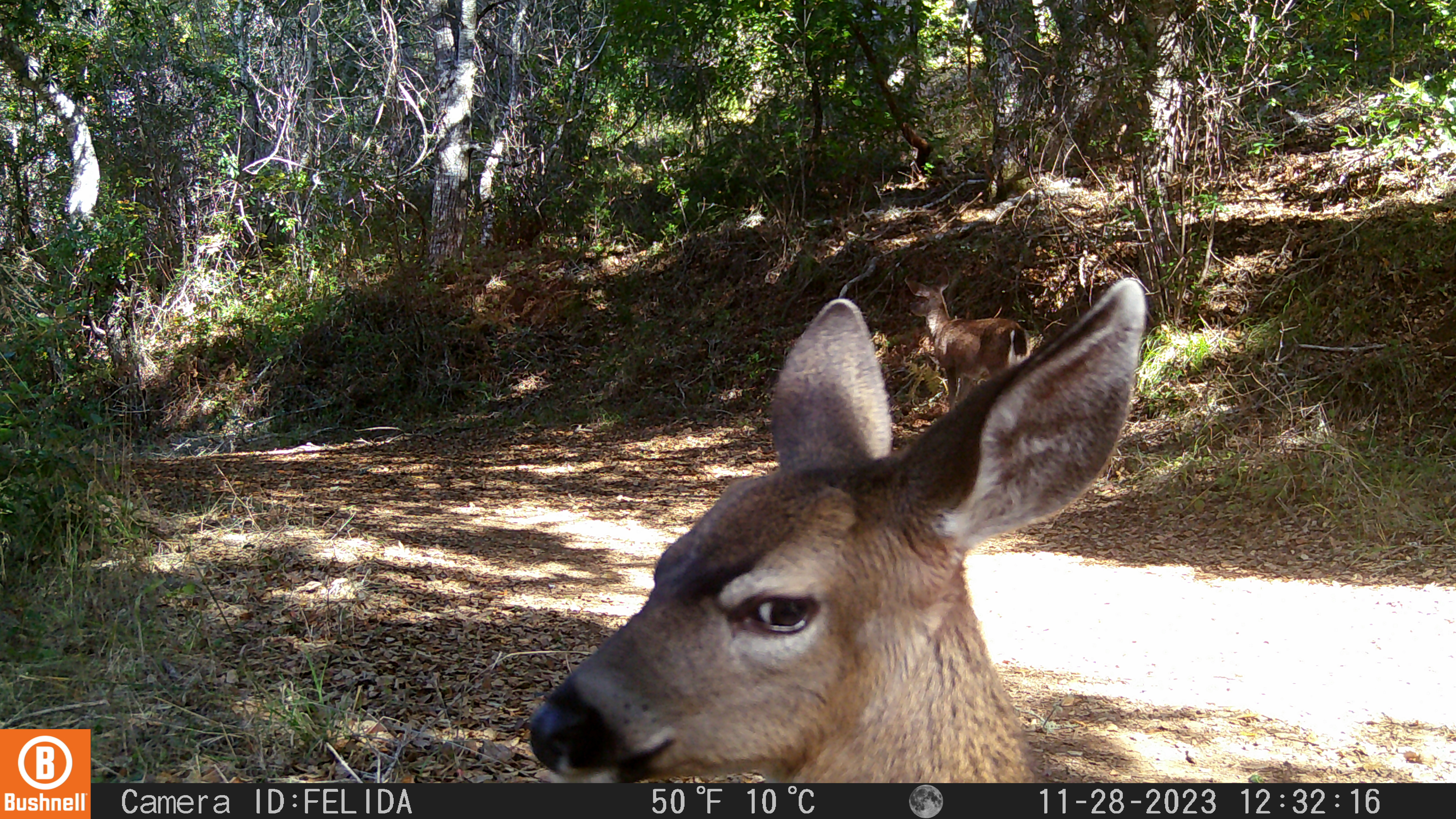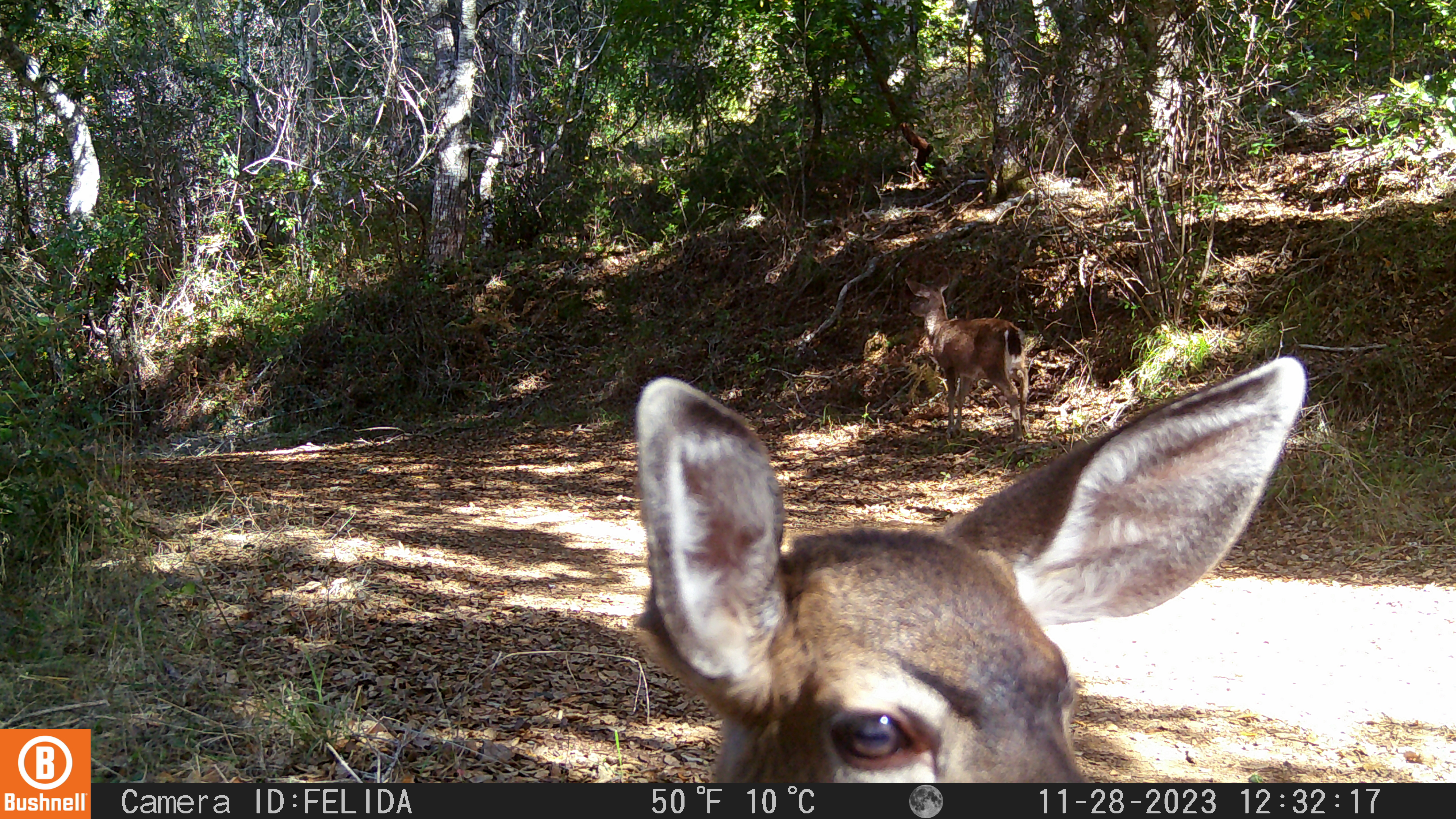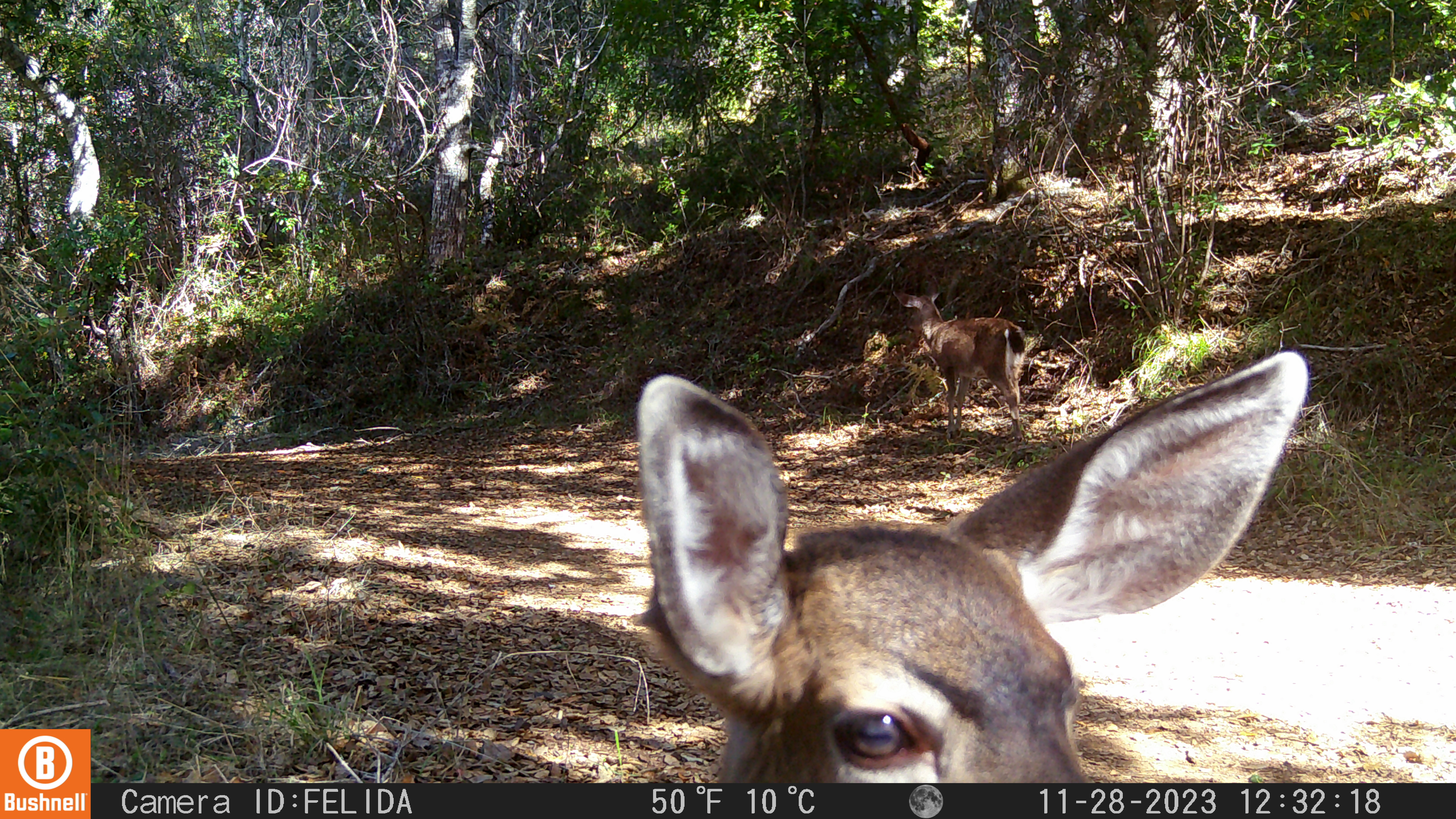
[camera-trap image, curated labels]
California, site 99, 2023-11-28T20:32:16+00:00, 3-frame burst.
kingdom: Animalia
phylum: Chordata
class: Mammalia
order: Artiodactyla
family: Cervidae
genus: Odocoileus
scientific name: Odocoileus hemionus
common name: mule deer